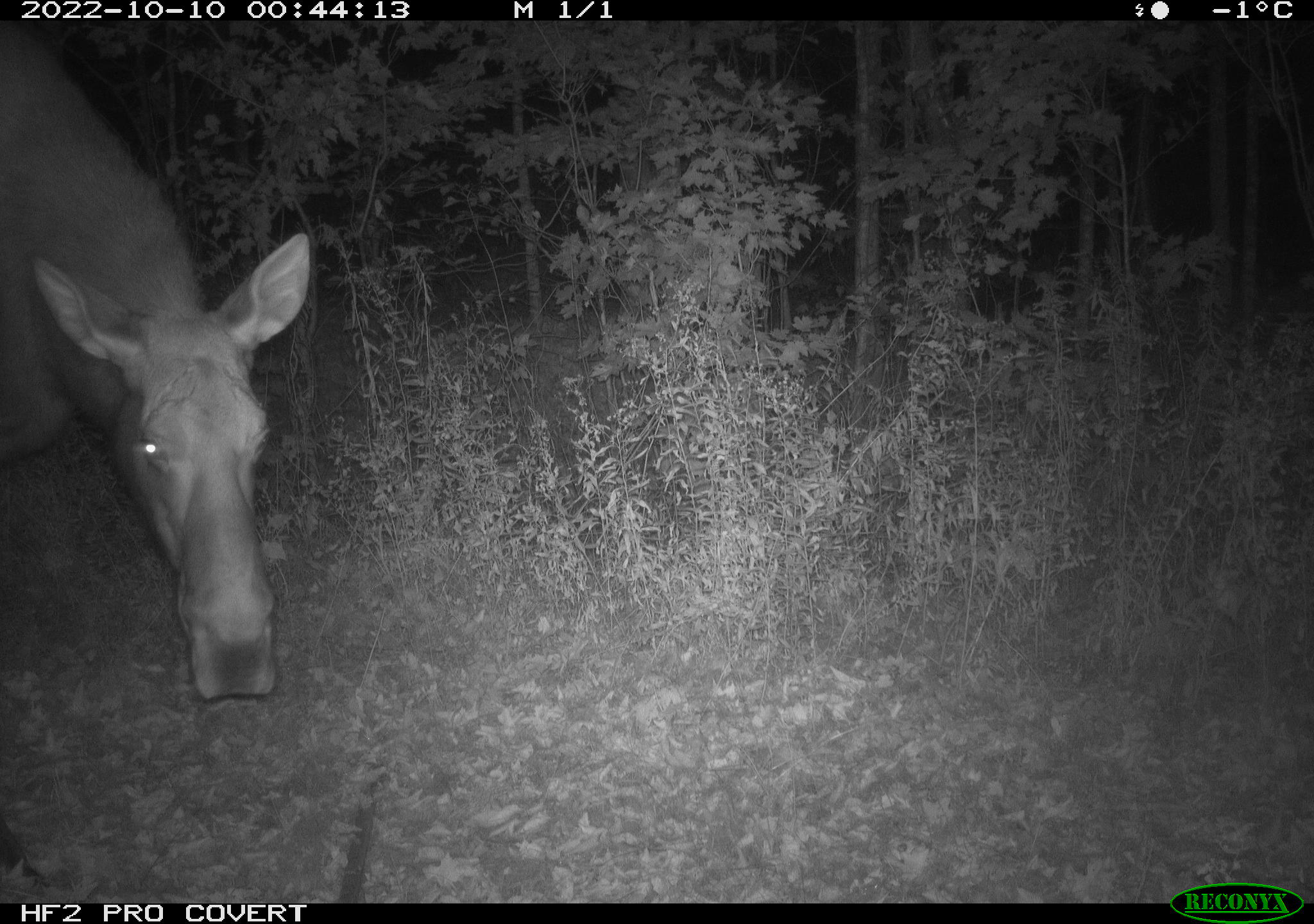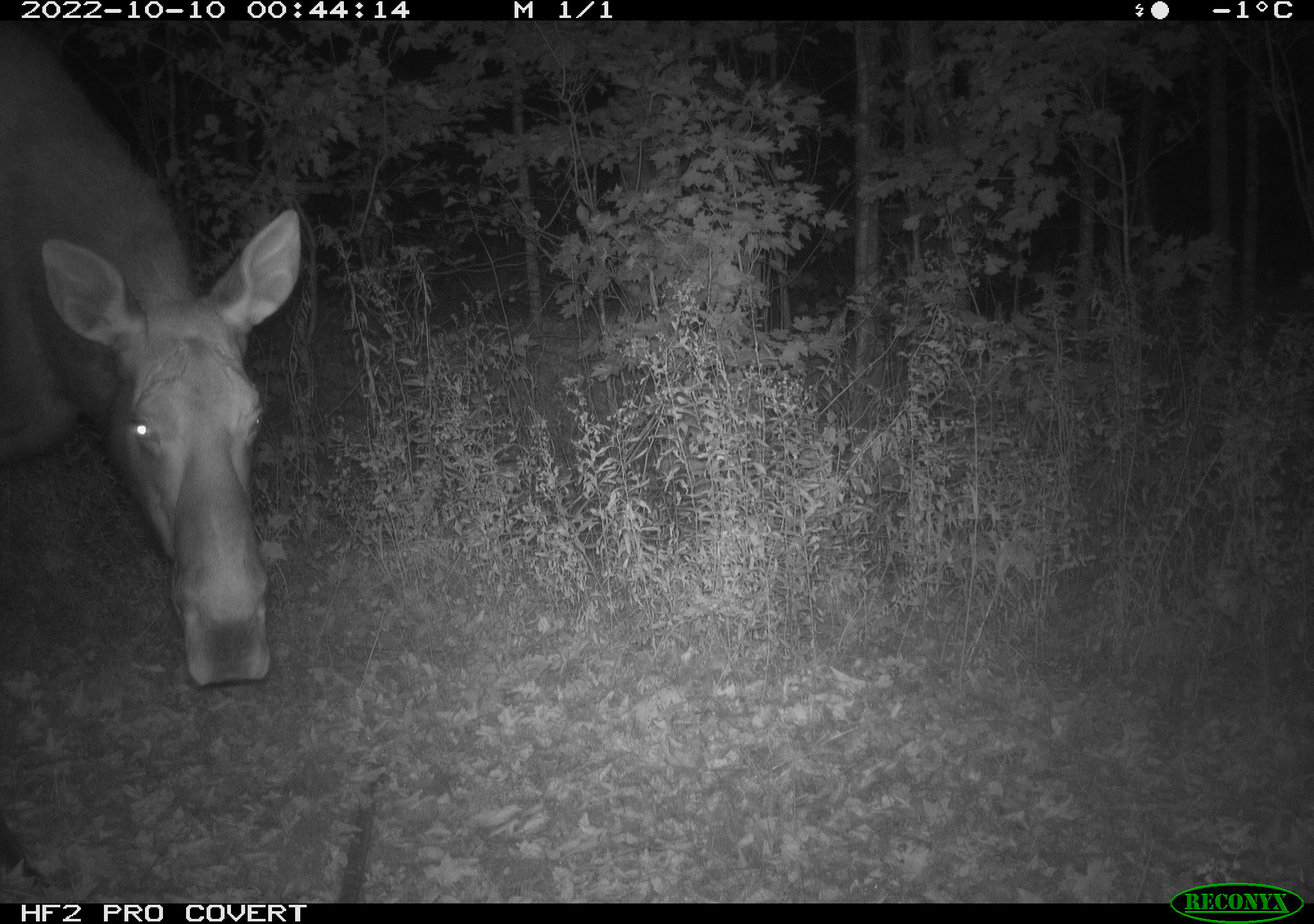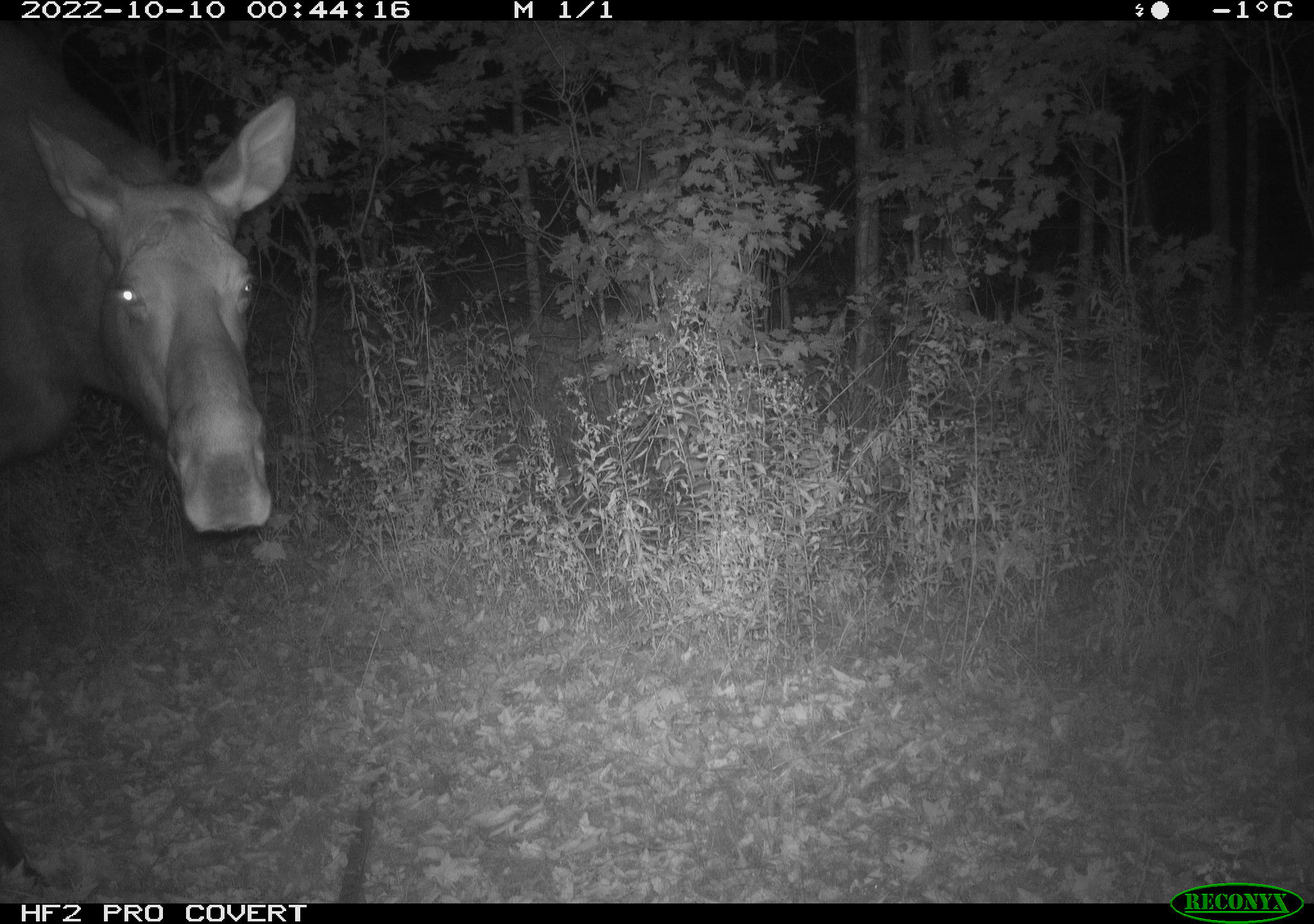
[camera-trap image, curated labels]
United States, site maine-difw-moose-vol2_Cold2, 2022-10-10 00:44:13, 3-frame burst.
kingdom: Animalia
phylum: Chordata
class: Mammalia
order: Artiodactyla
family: Cervidae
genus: Alces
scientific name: Alces alces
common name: moose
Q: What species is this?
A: Moose (Alces alces).